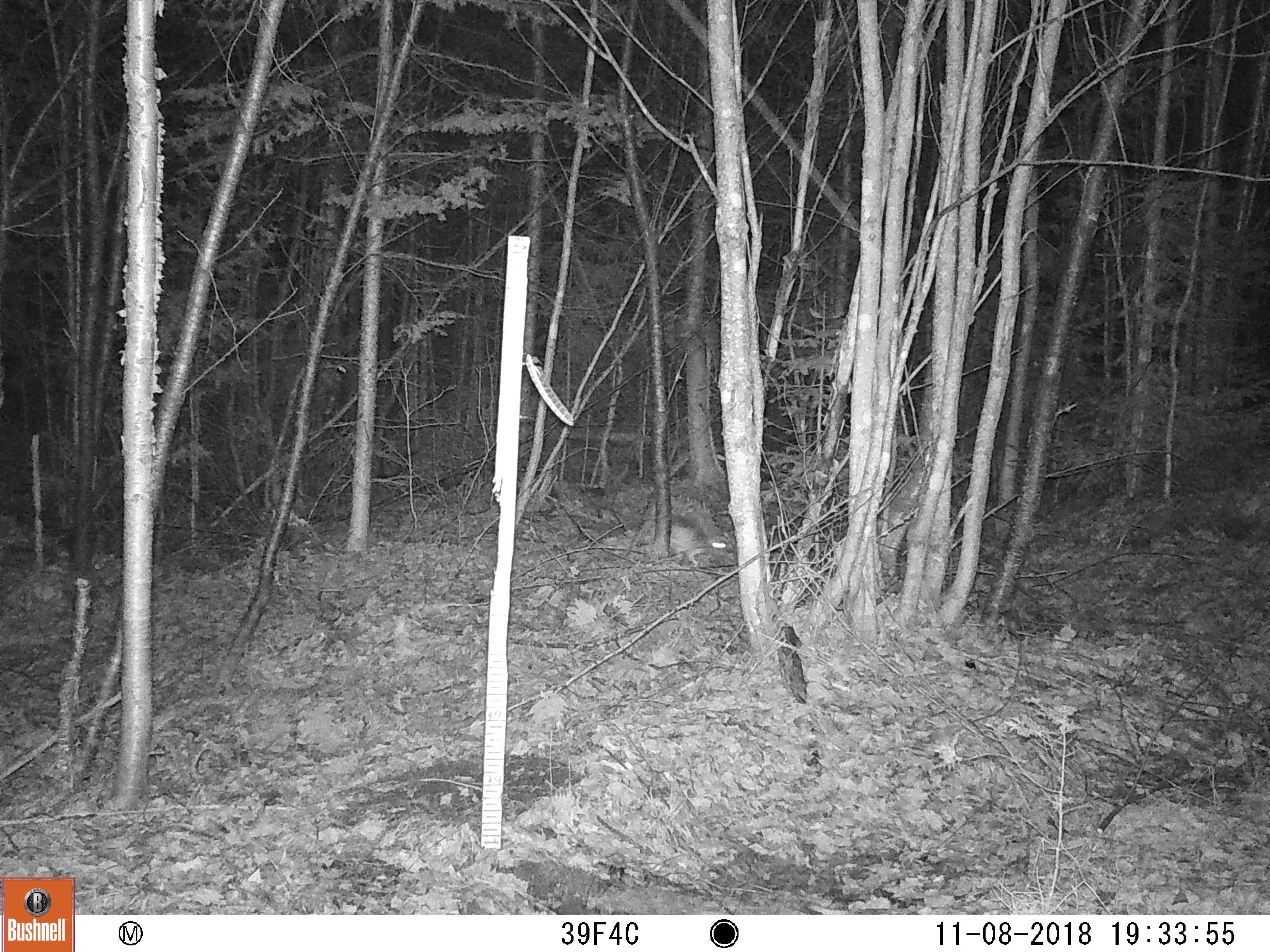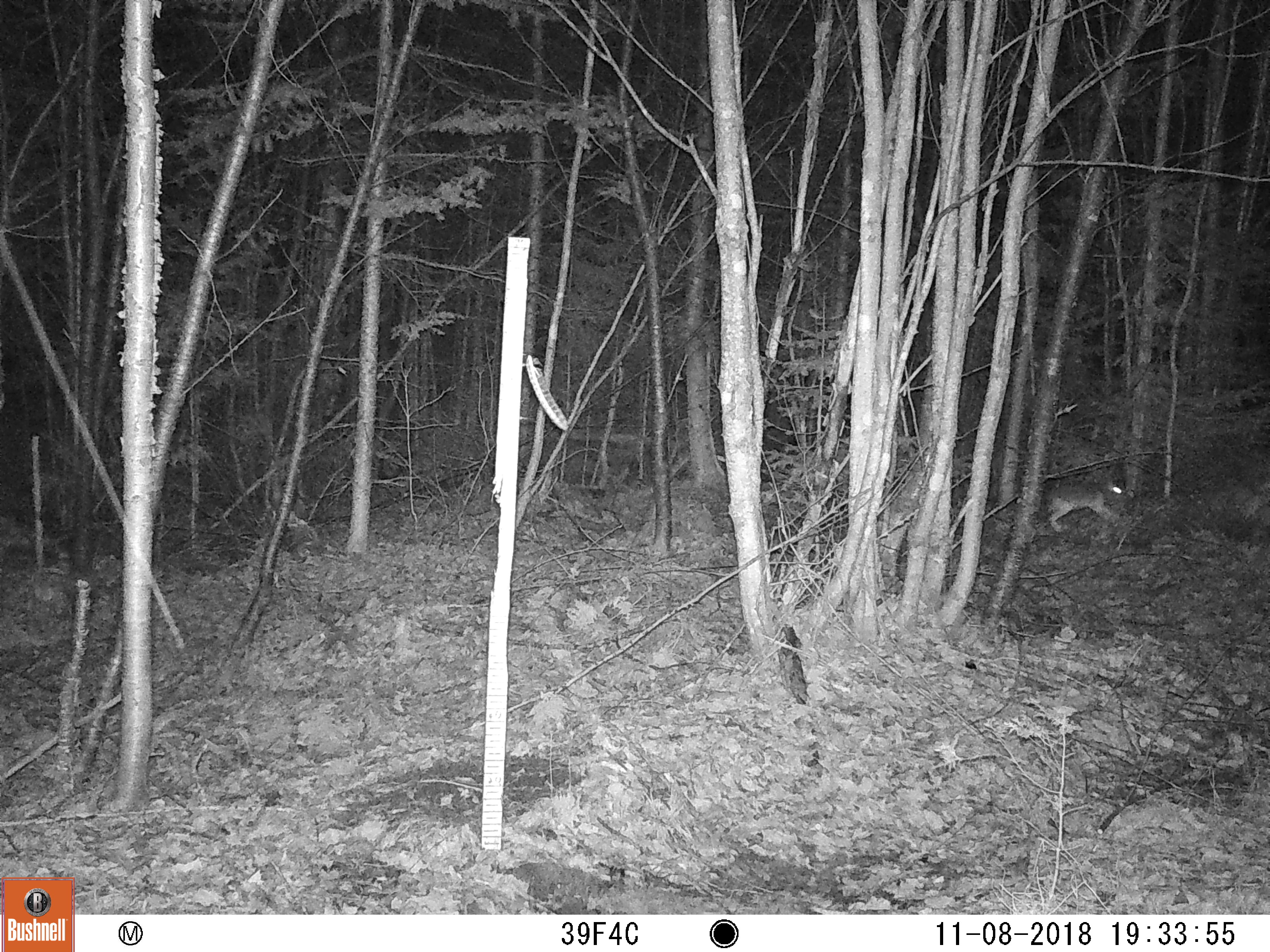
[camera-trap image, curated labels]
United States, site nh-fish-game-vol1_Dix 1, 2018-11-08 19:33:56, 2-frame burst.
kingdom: Animalia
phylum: Chordata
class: Mammalia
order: Lagomorpha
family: Leporidae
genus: Lepus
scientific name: Lepus americanus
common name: snowshoe hare